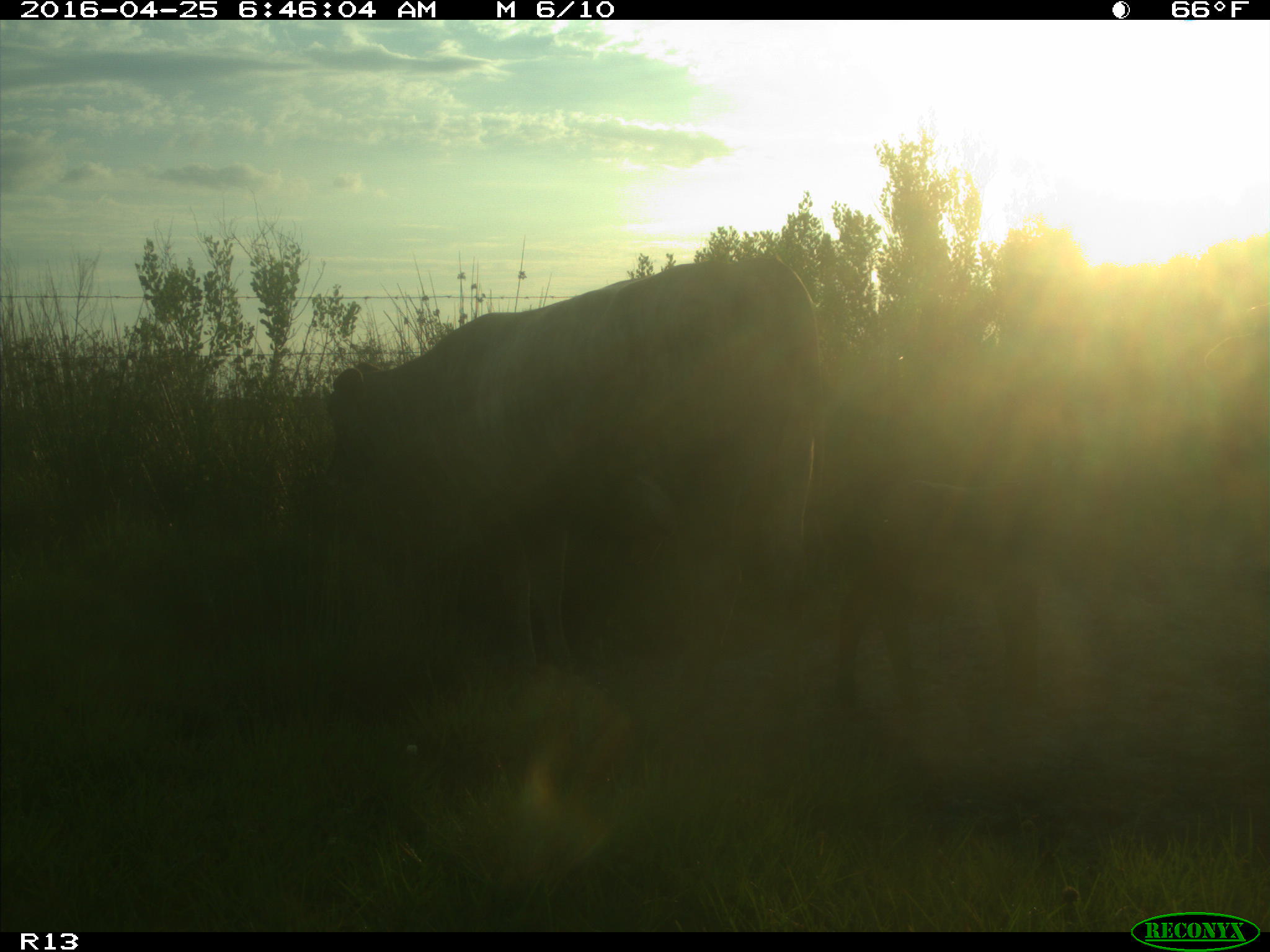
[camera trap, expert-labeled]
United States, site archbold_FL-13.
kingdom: Animalia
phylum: Chordata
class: Mammalia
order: Artiodactyla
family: Bovidae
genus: Bos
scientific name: Bos taurus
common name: domestic cow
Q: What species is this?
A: Bos taurus (domestic cow).